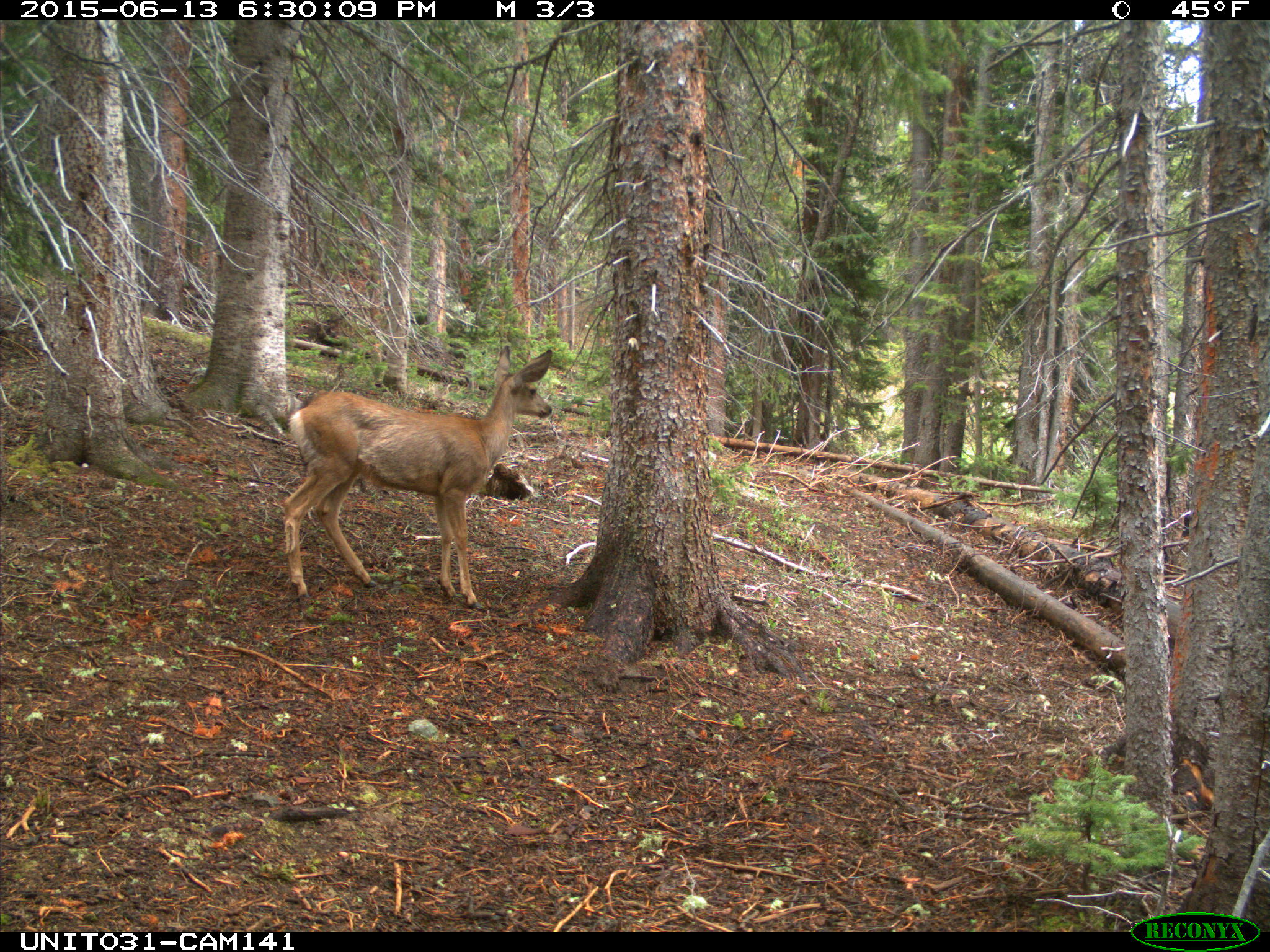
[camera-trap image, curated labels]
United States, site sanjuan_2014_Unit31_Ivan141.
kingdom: Animalia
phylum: Chordata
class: Mammalia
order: Artiodactyla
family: Cervidae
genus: Odocoileus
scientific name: Odocoileus hemionus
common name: mule deer